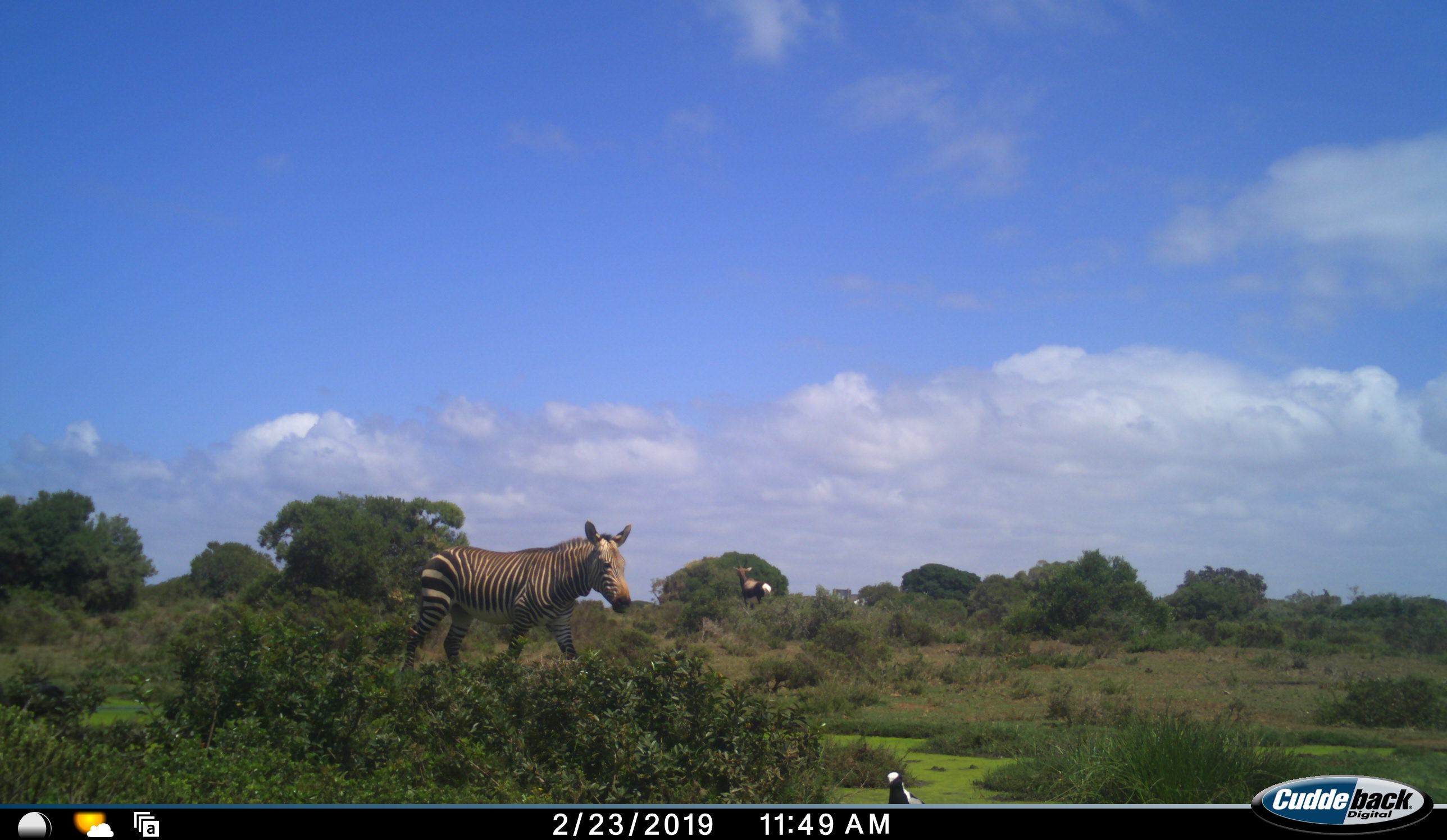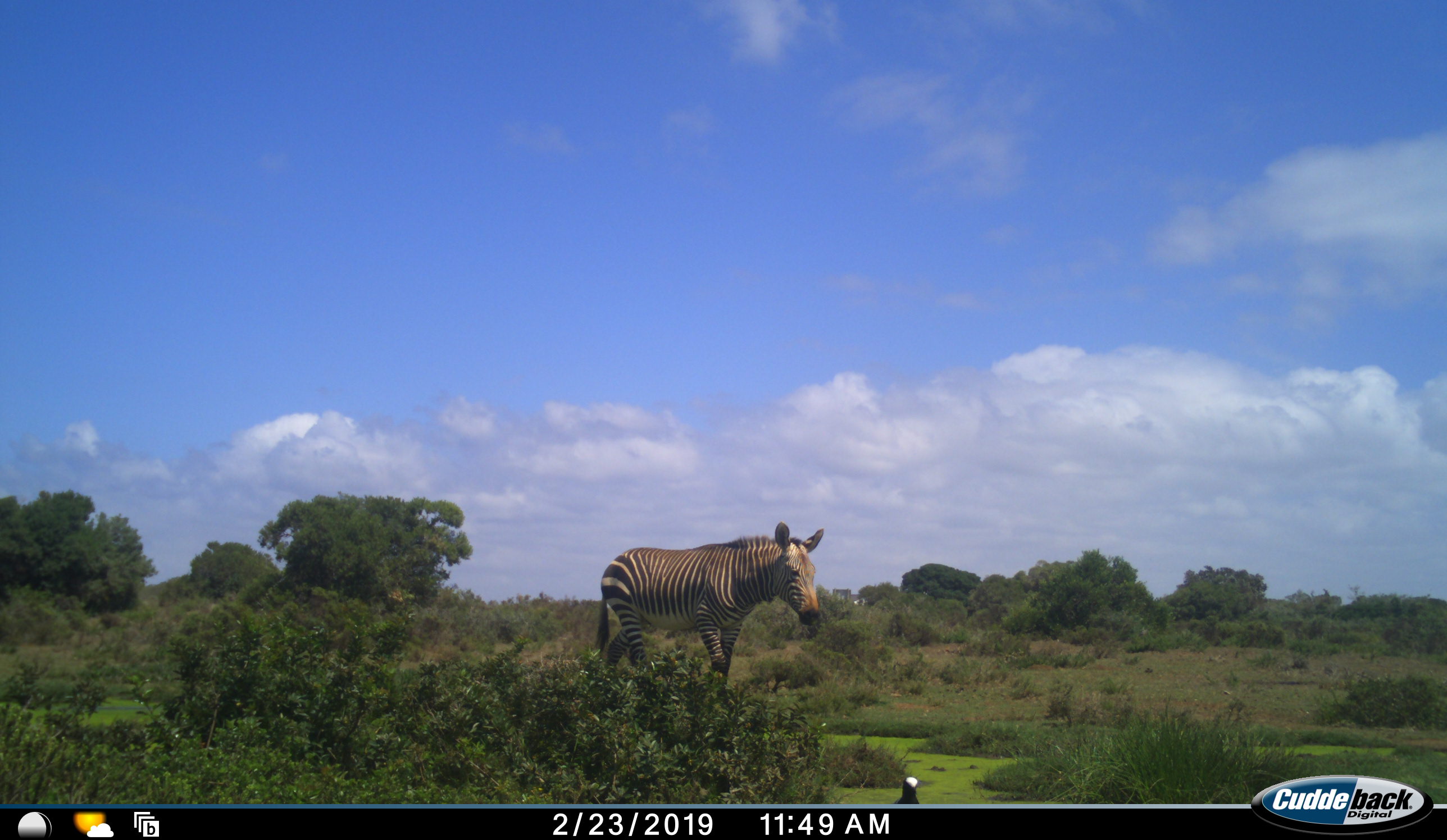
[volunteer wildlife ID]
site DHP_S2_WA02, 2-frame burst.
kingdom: Animalia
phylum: Chordata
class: Mammalia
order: Perissodactyla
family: Equidae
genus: Equus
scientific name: Equus zebra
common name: mountain zebra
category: zebramountain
Zebramountain (mountain zebra) (Equus zebra), count 1. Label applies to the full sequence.